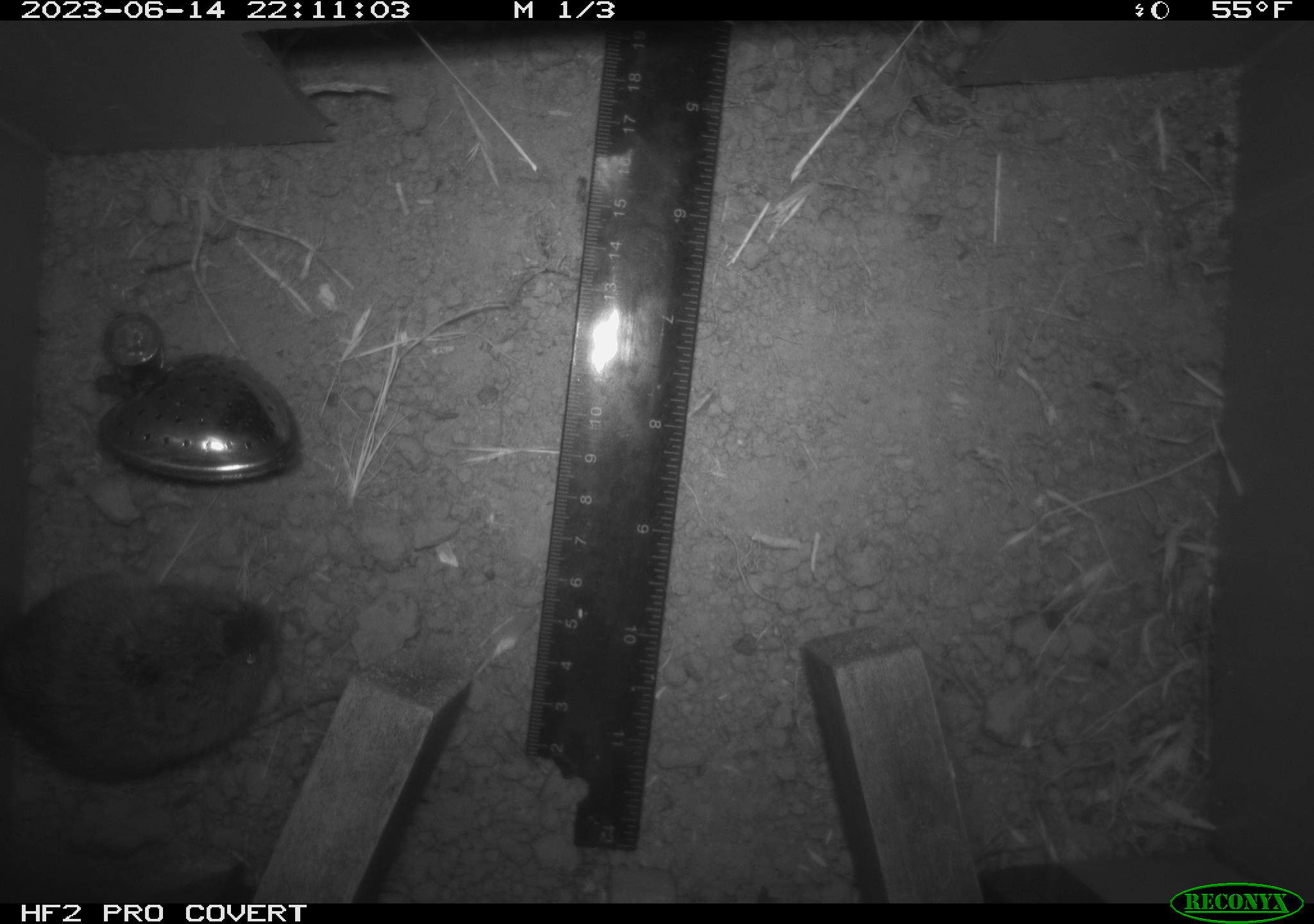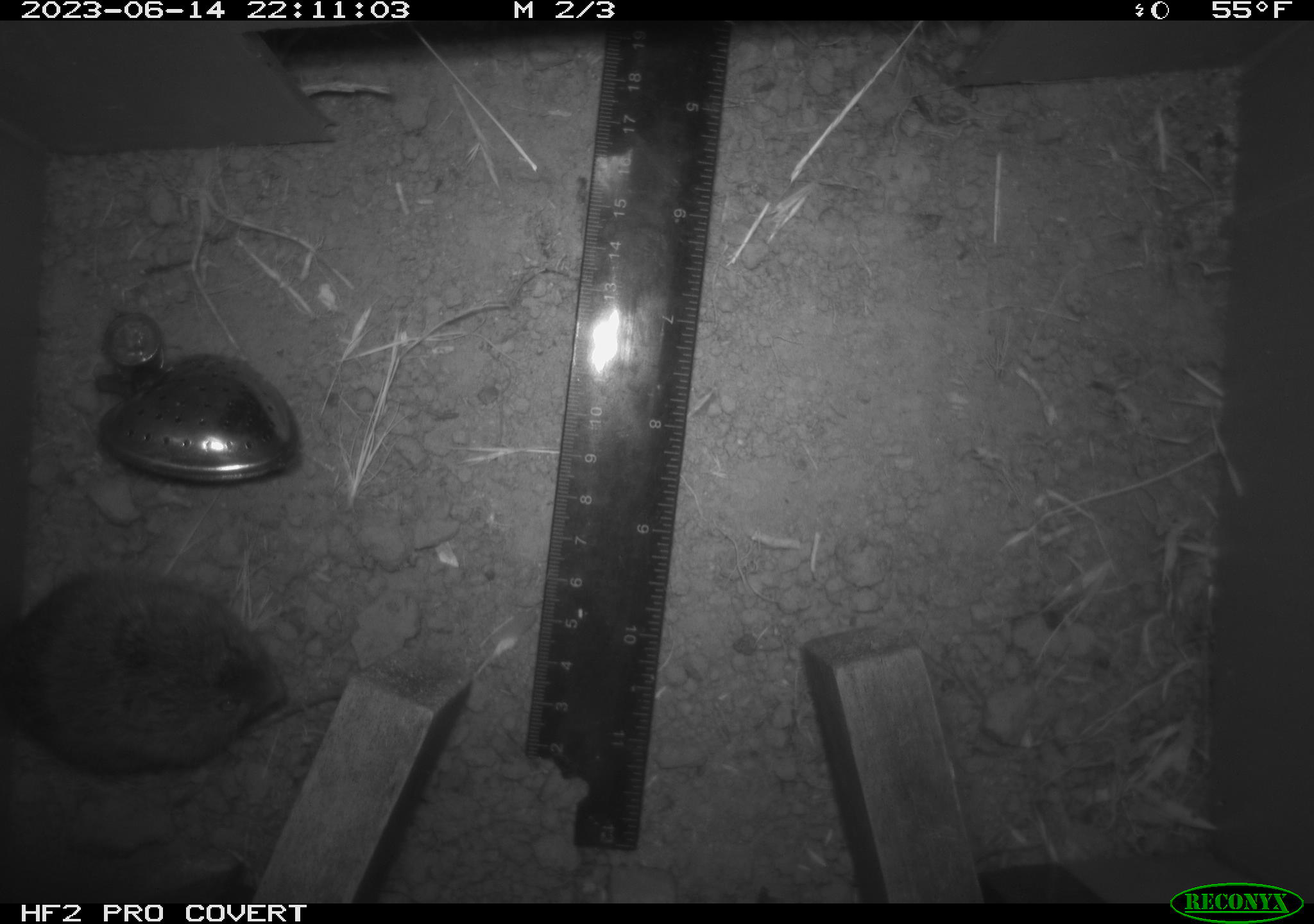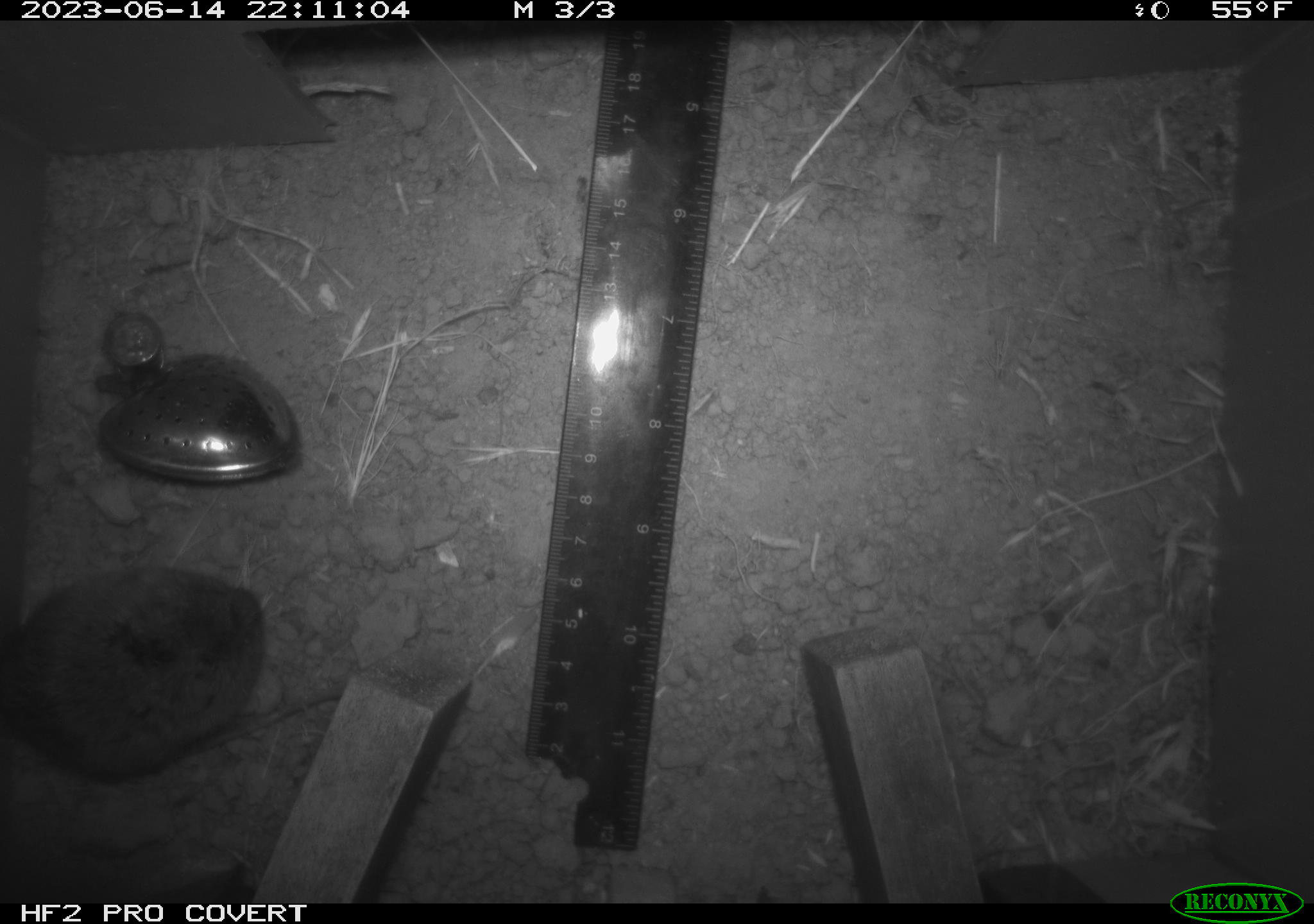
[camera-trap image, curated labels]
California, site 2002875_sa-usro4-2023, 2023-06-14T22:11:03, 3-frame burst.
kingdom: Animalia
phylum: Chordata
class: Mammalia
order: Rodentia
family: Cricetidae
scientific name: Arvicolinae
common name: voles, lemmings, and muskrats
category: arvicolinae subfamily